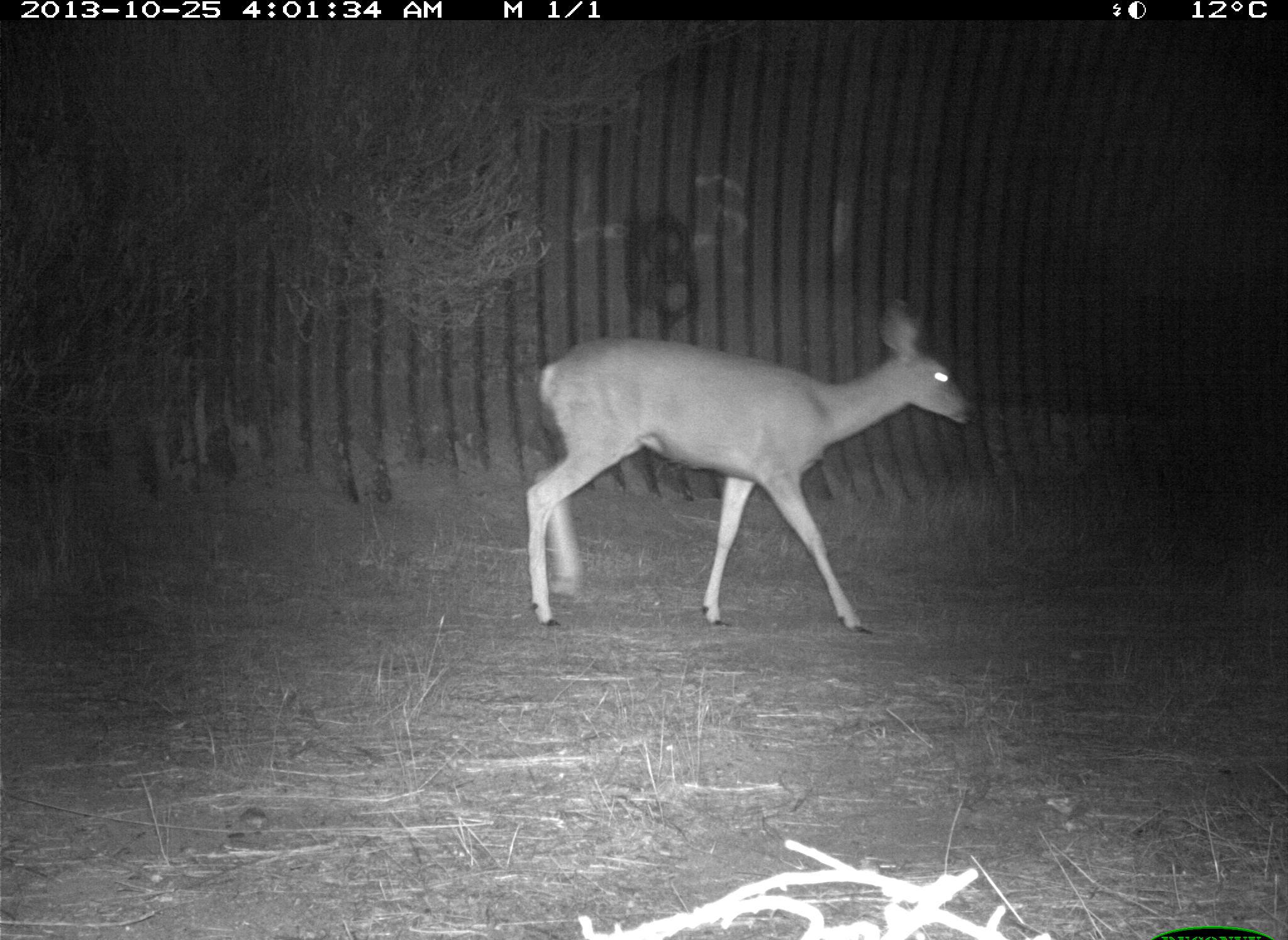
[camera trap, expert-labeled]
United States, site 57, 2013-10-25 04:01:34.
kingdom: Animalia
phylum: Chordata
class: Mammalia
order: Artiodactyla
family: Cervidae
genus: Odocoileus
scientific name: Odocoileus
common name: deer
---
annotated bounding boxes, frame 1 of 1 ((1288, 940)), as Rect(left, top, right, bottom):
deer: Rect(507, 292, 975, 654)